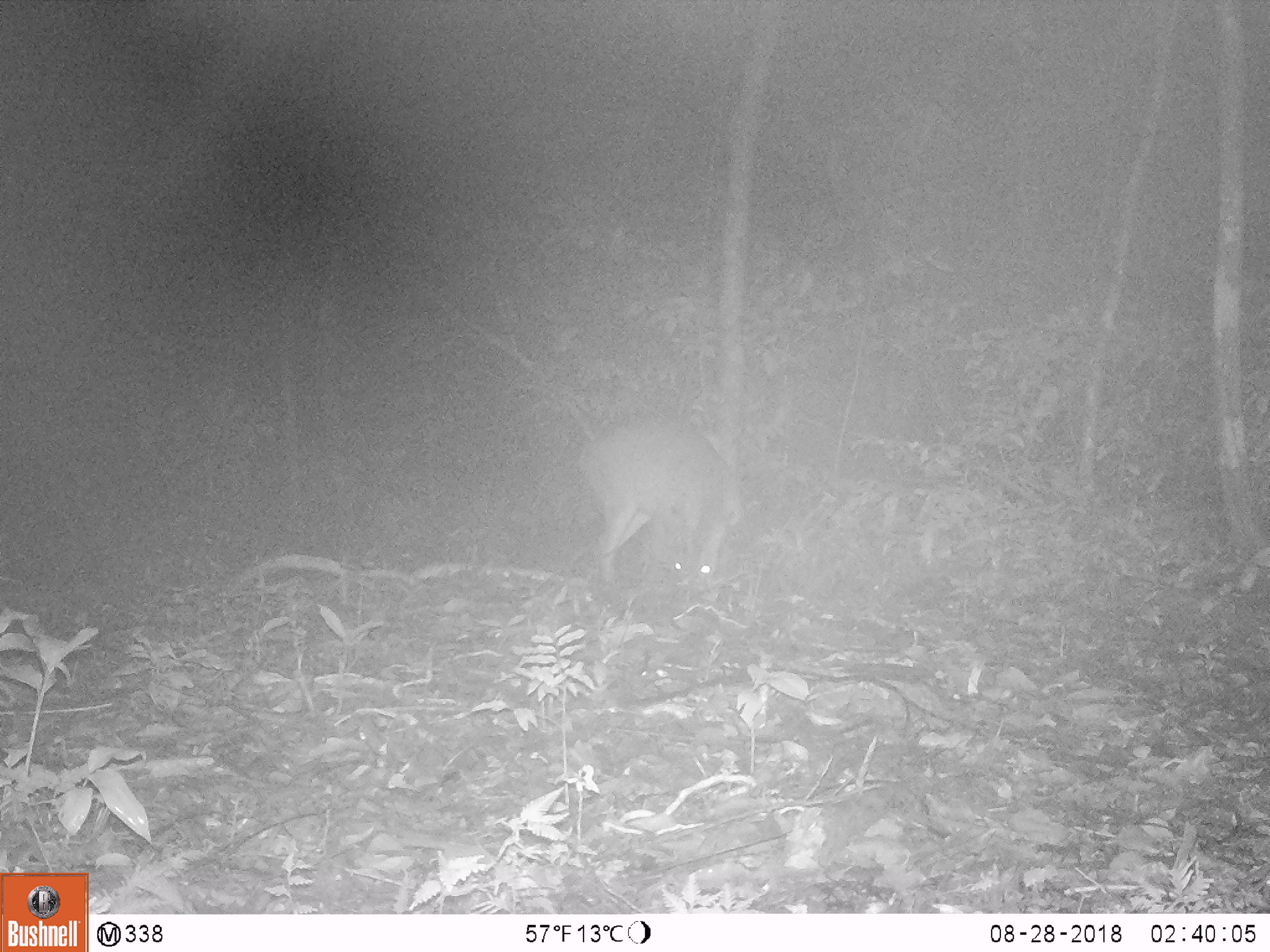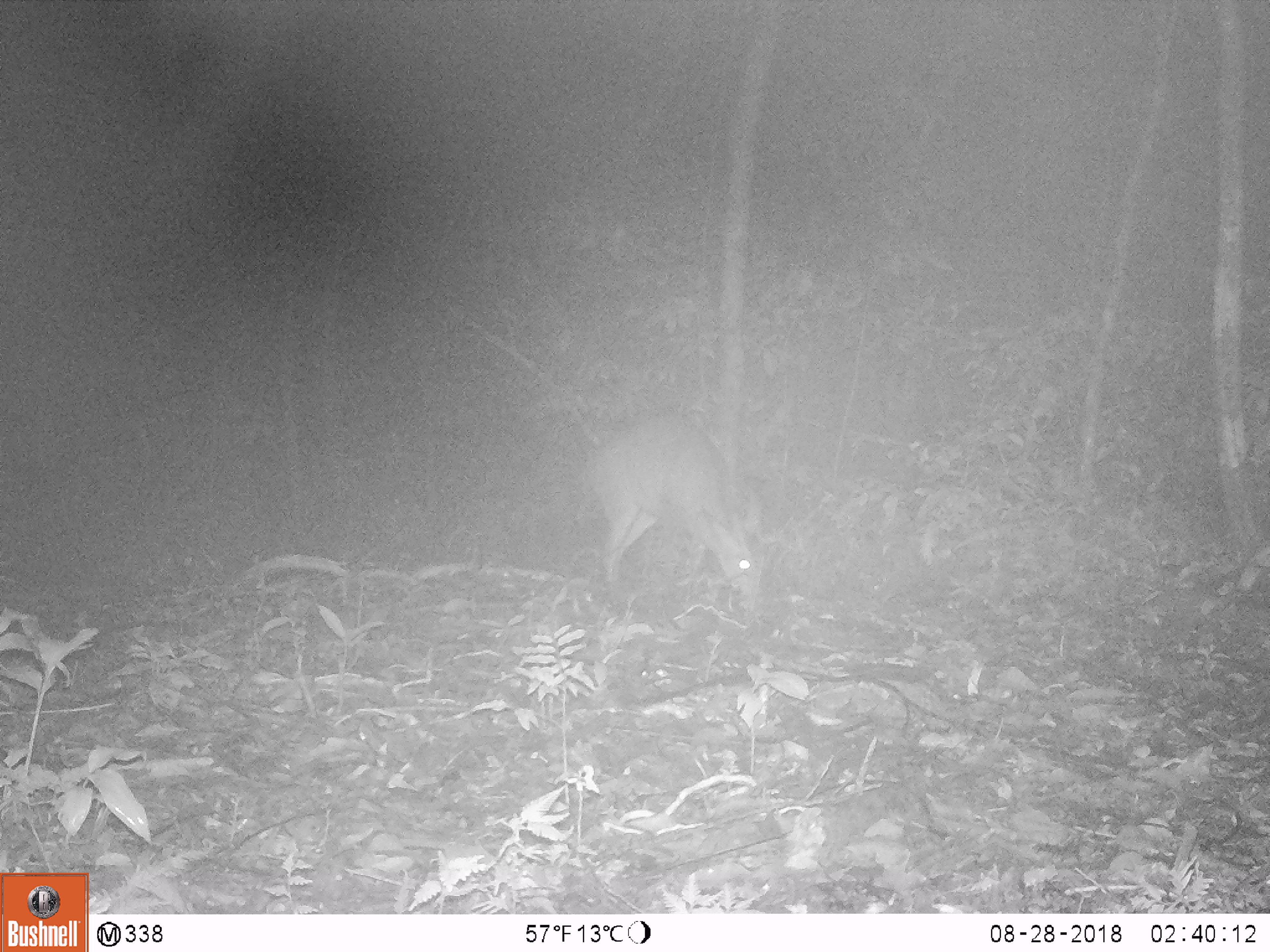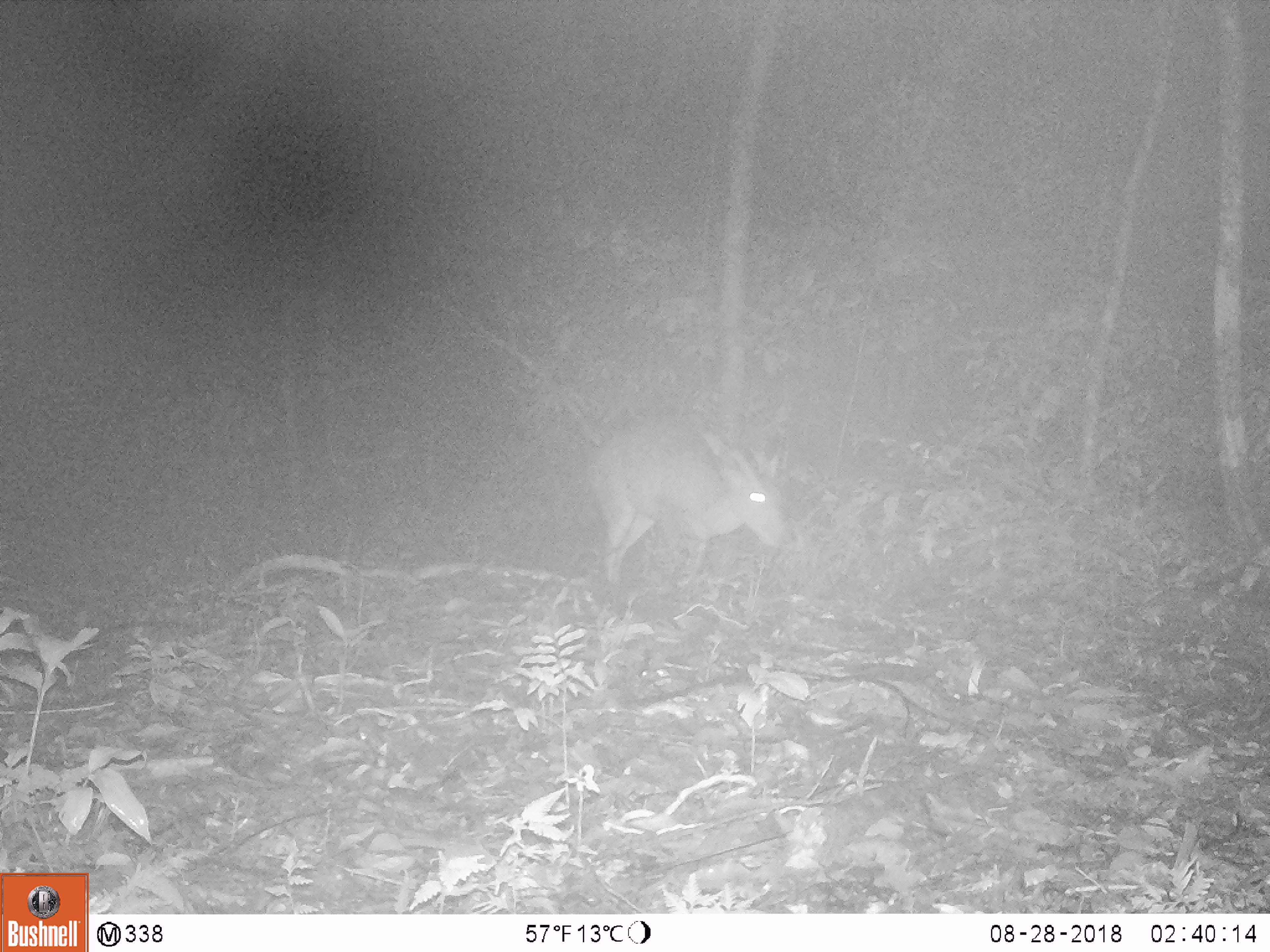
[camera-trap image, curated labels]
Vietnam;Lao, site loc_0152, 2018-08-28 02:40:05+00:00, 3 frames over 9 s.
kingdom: Animalia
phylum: Chordata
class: Mammalia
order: Artiodactyla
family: Cervidae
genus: Muntiacus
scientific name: Muntiacus vuquangensis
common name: large-antlered muntjac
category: large antlered muntjac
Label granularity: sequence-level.